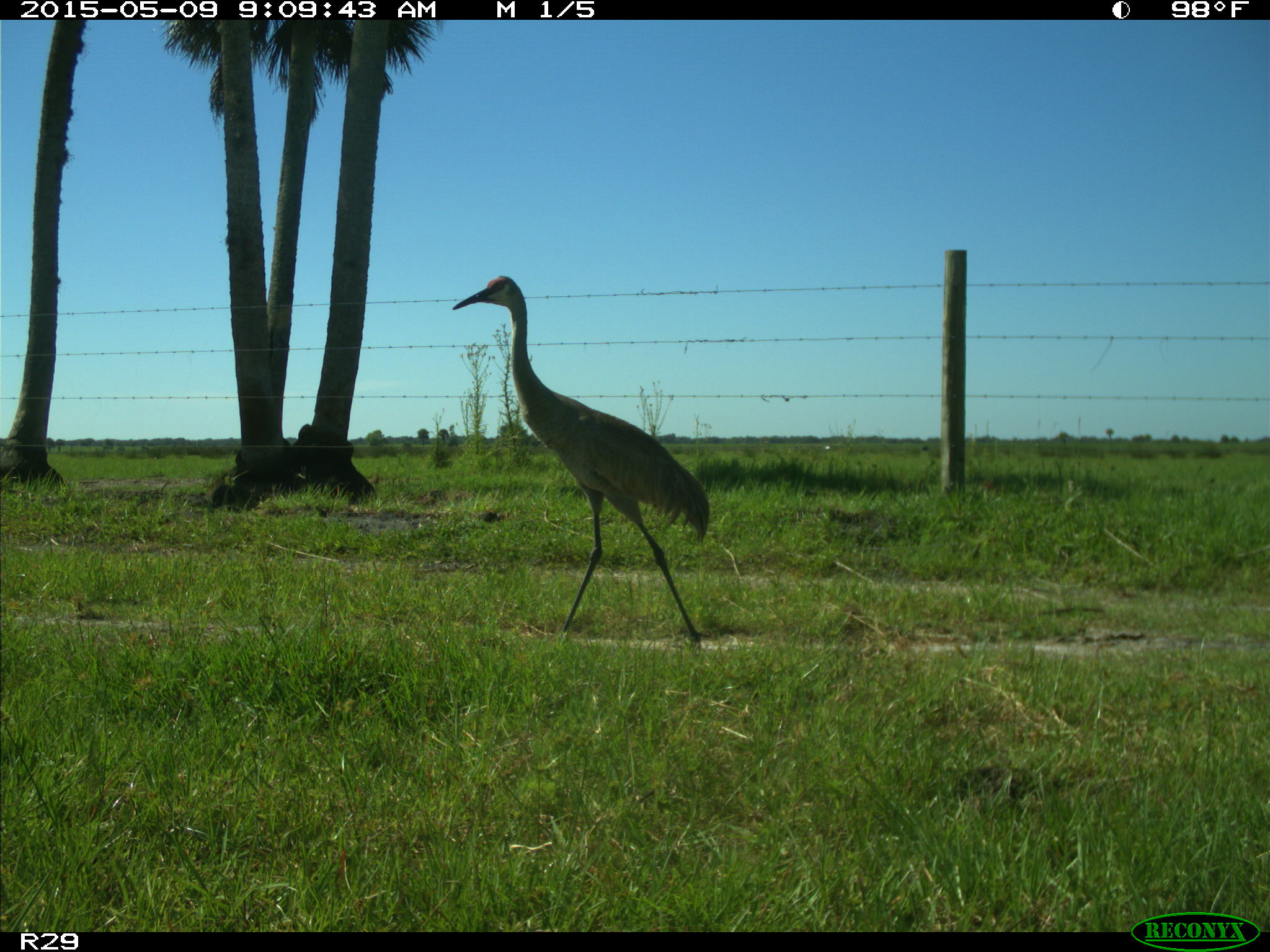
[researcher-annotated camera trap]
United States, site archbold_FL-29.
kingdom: Animalia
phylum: Chordata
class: Aves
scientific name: Aves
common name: birds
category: unidentified bird